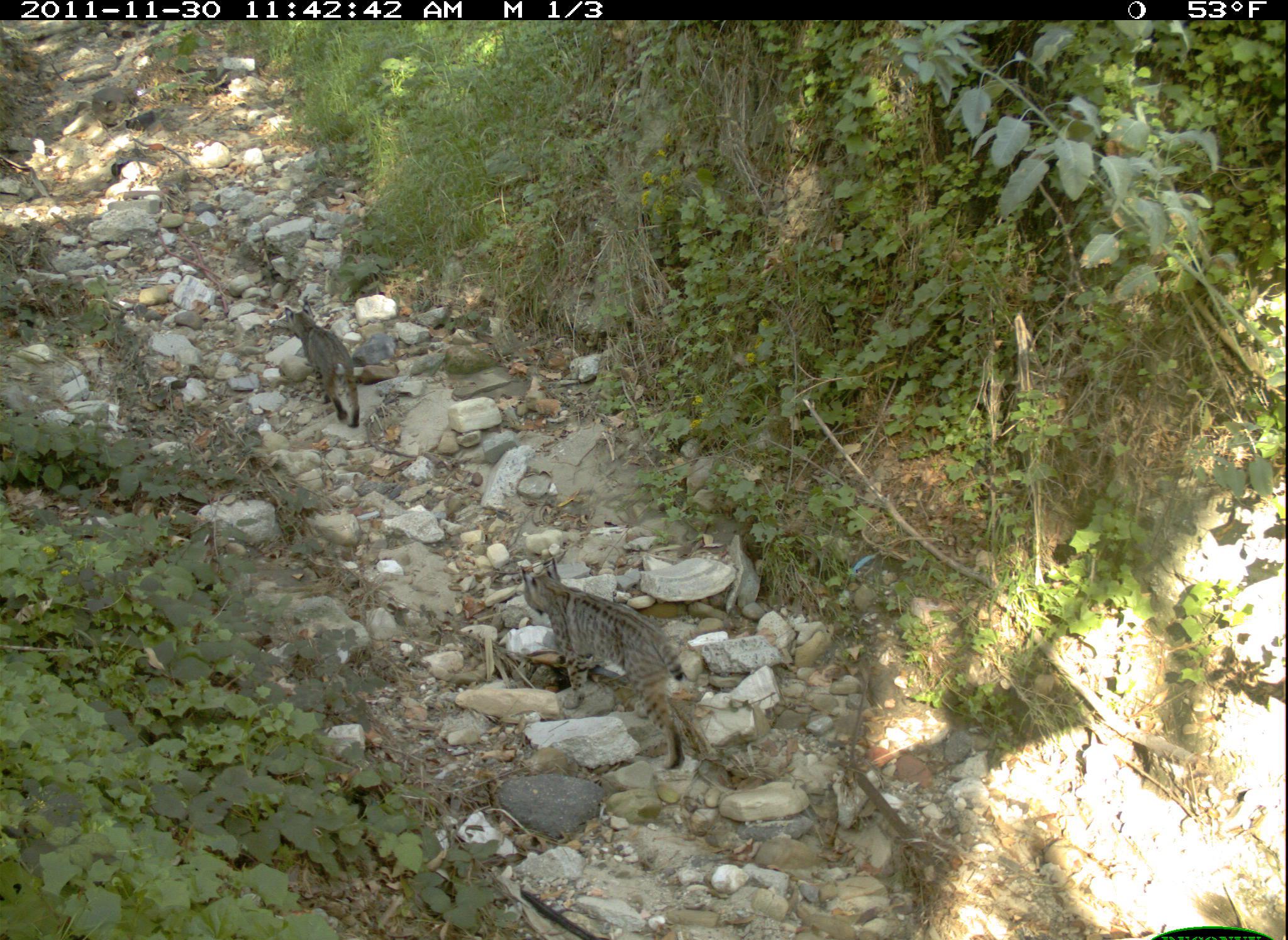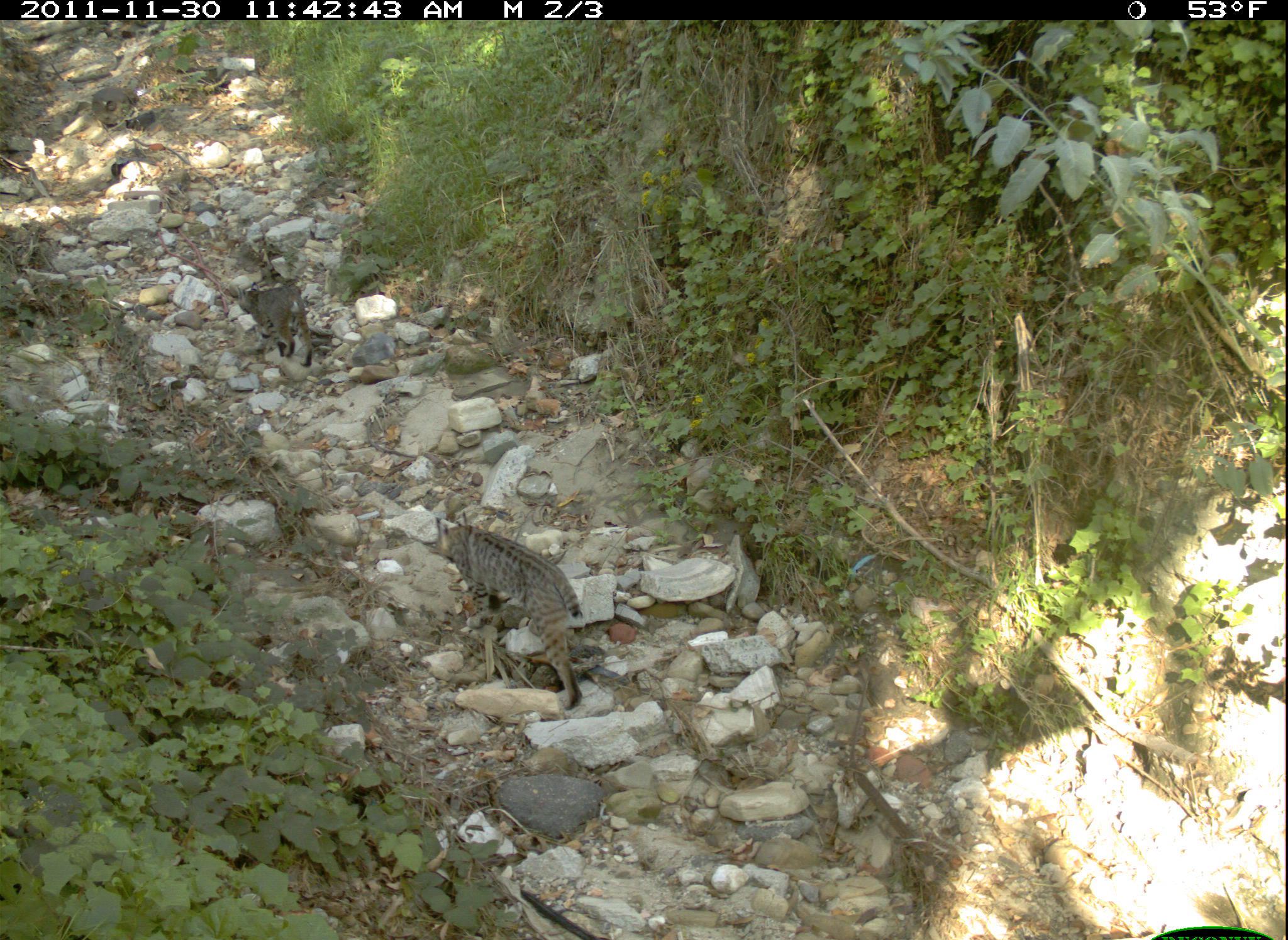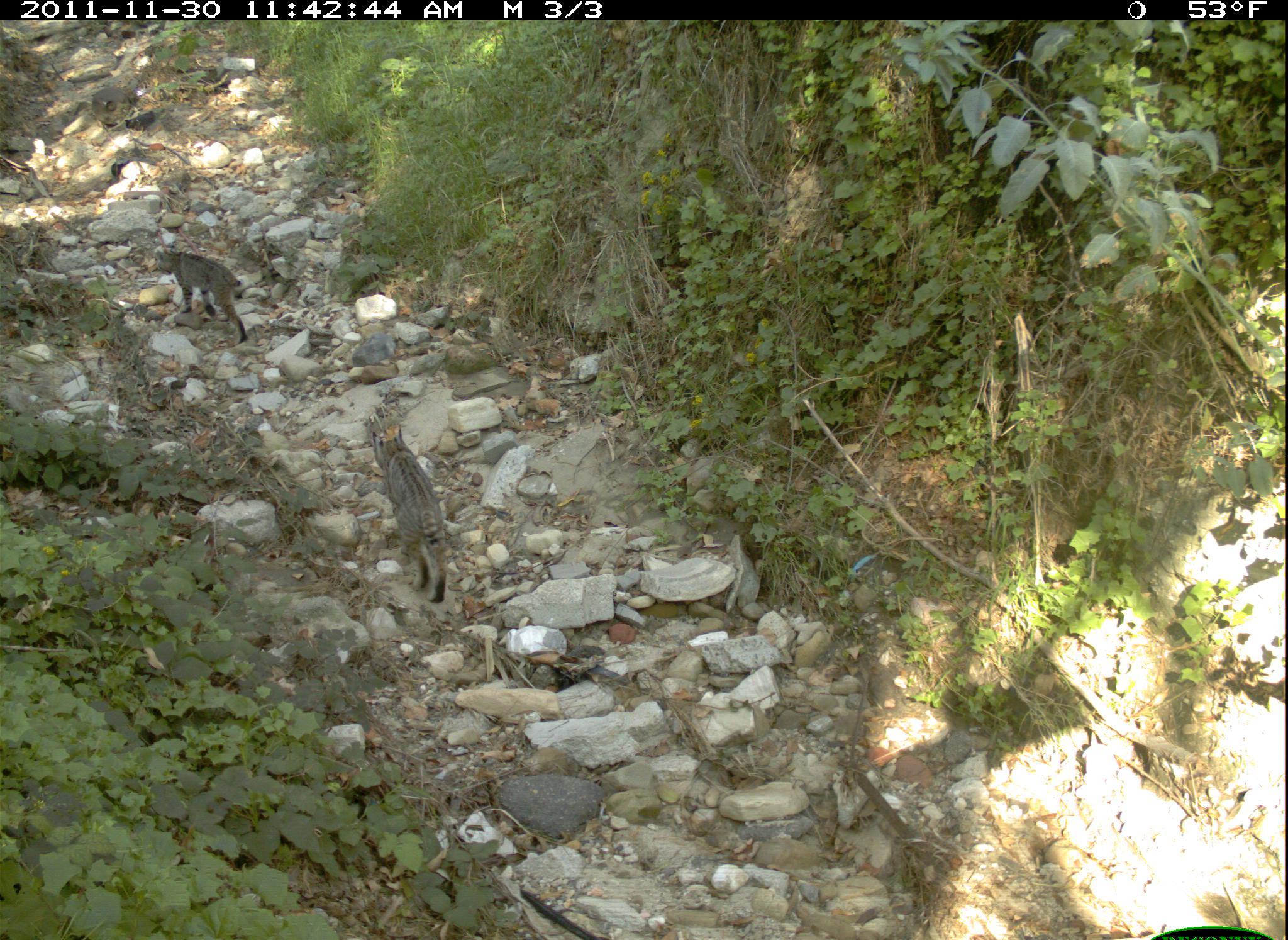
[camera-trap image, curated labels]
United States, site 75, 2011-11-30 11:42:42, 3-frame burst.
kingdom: Animalia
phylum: Chordata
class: Mammalia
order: Carnivora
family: Felidae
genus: Lynx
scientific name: Lynx rufus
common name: bobcat